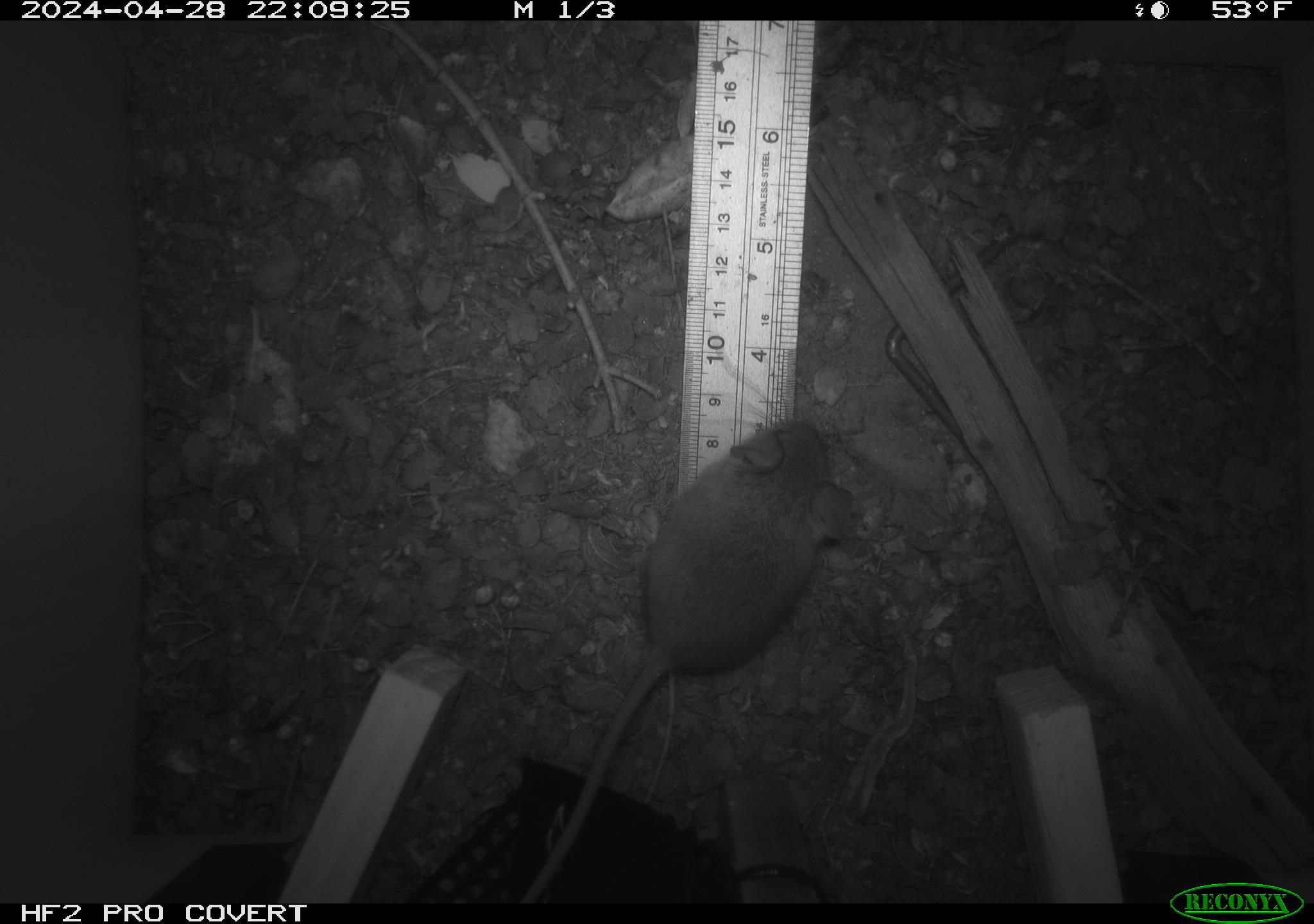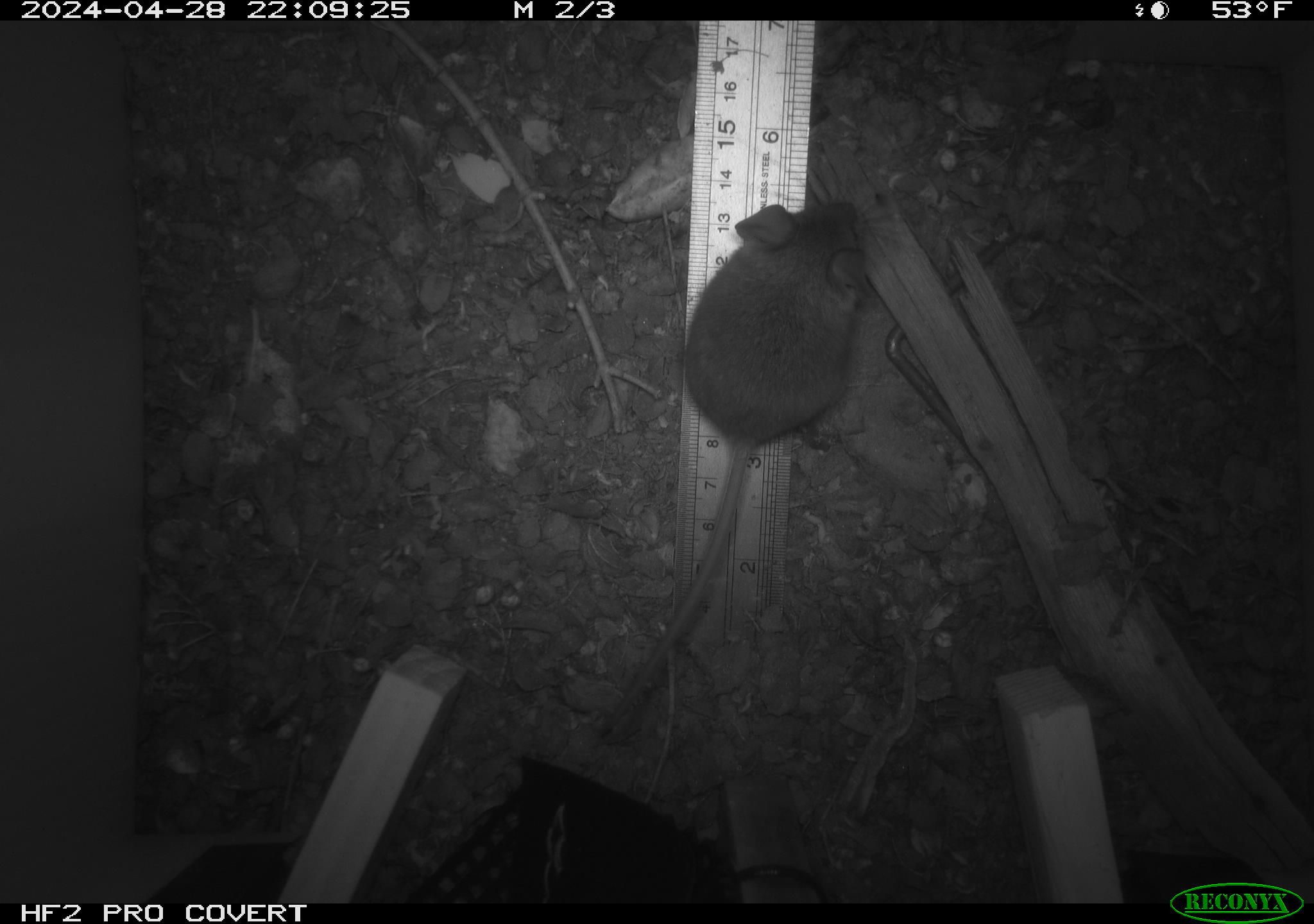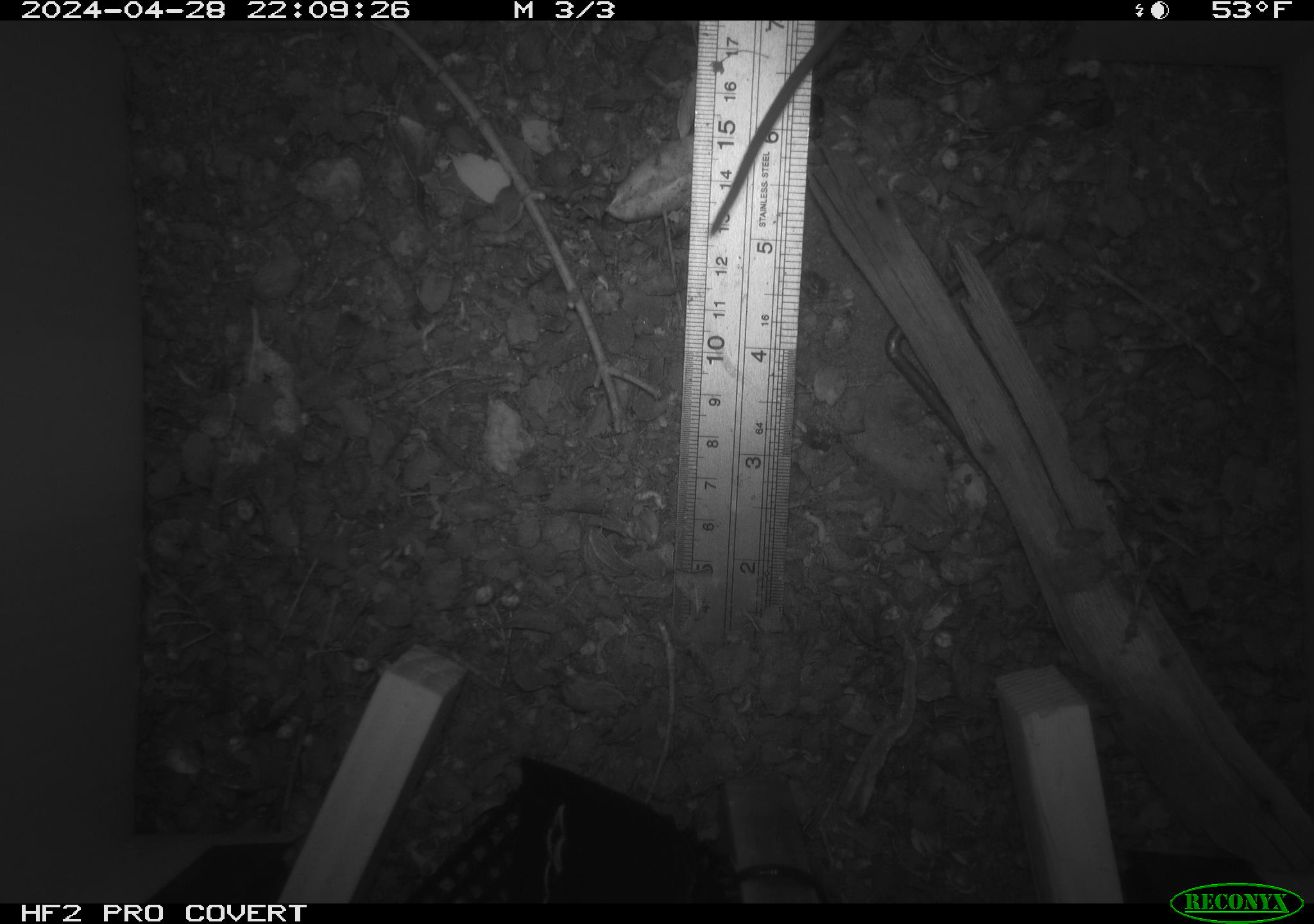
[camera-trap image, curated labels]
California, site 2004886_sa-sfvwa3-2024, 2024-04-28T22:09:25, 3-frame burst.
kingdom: Animalia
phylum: Chordata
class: Mammalia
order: Rodentia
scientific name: Rodentia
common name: mouse species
Mouse species (Rodentia).